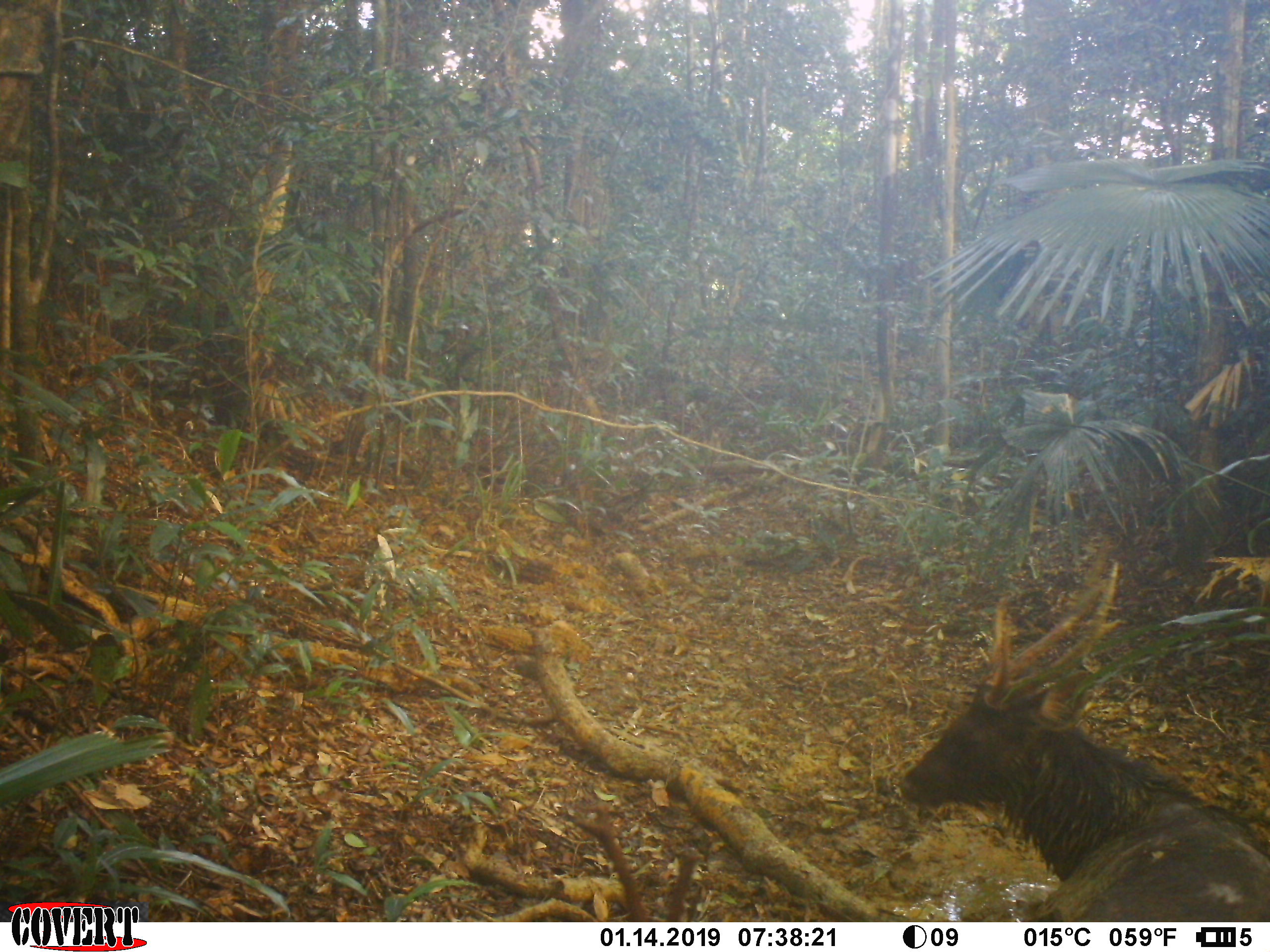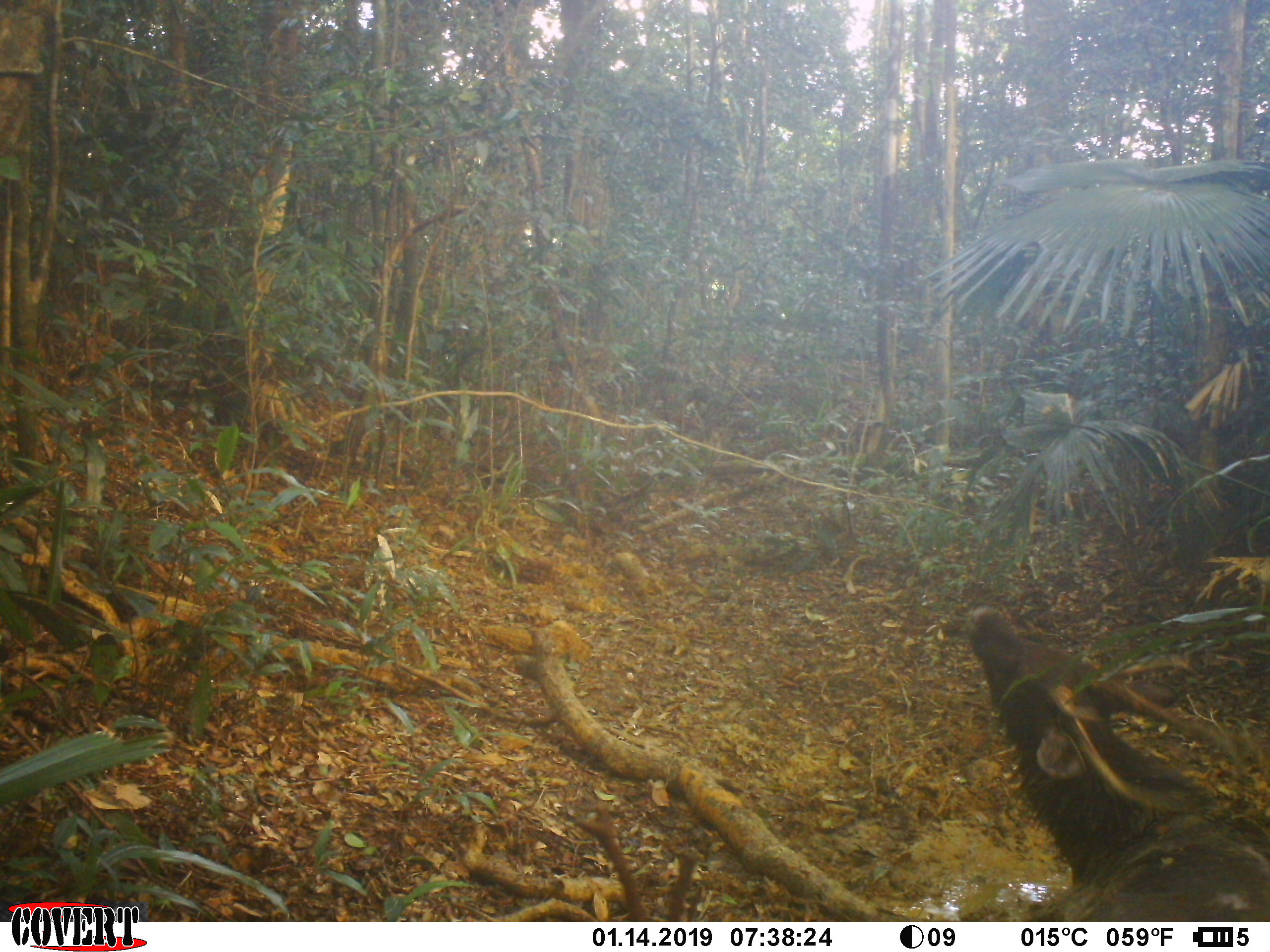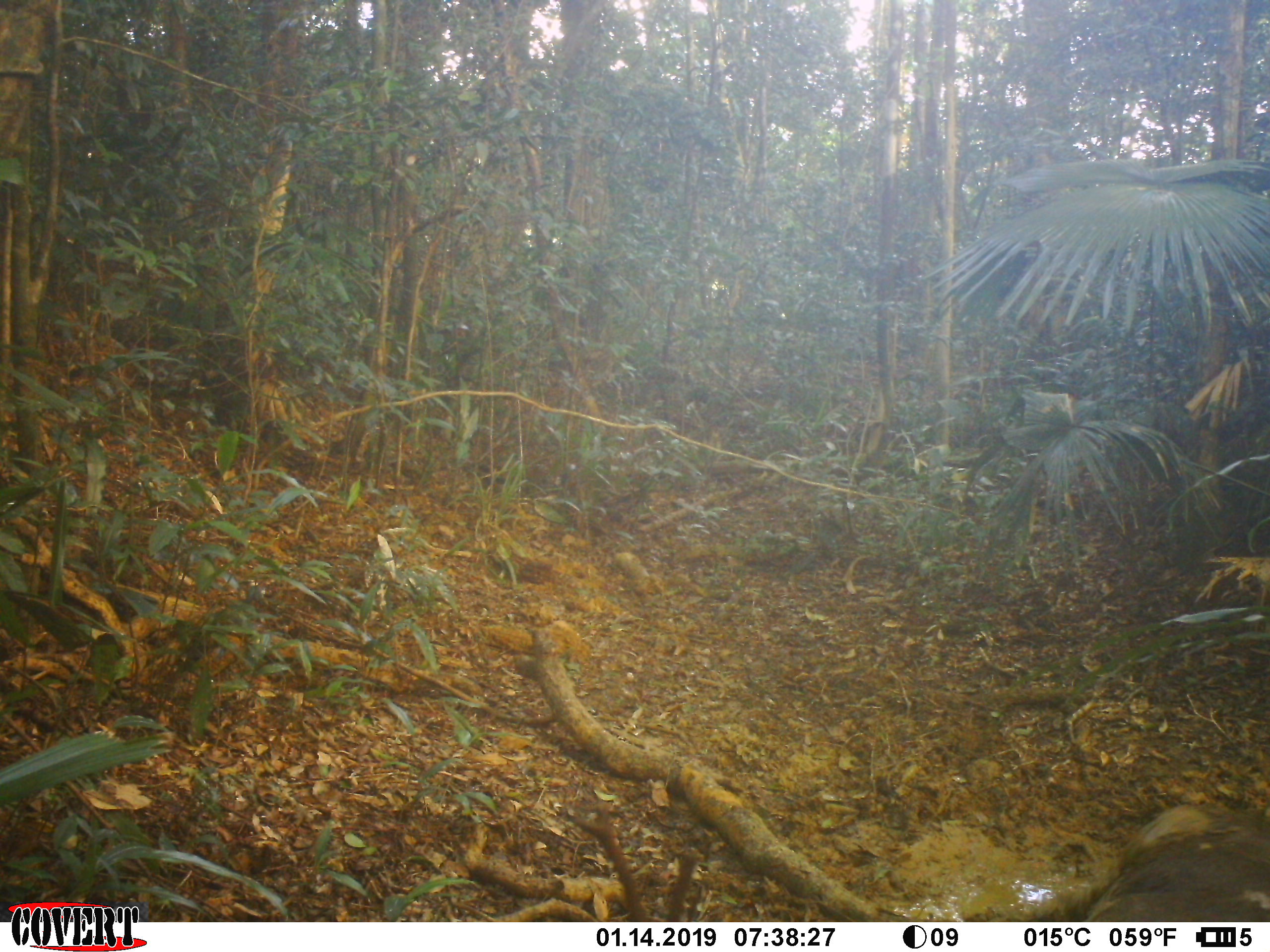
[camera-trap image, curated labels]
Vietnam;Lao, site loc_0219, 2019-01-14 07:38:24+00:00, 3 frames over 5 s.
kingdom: Animalia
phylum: Chordata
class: Mammalia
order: Artiodactyla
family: Cervidae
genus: Rusa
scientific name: Rusa unicolor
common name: sambar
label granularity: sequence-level